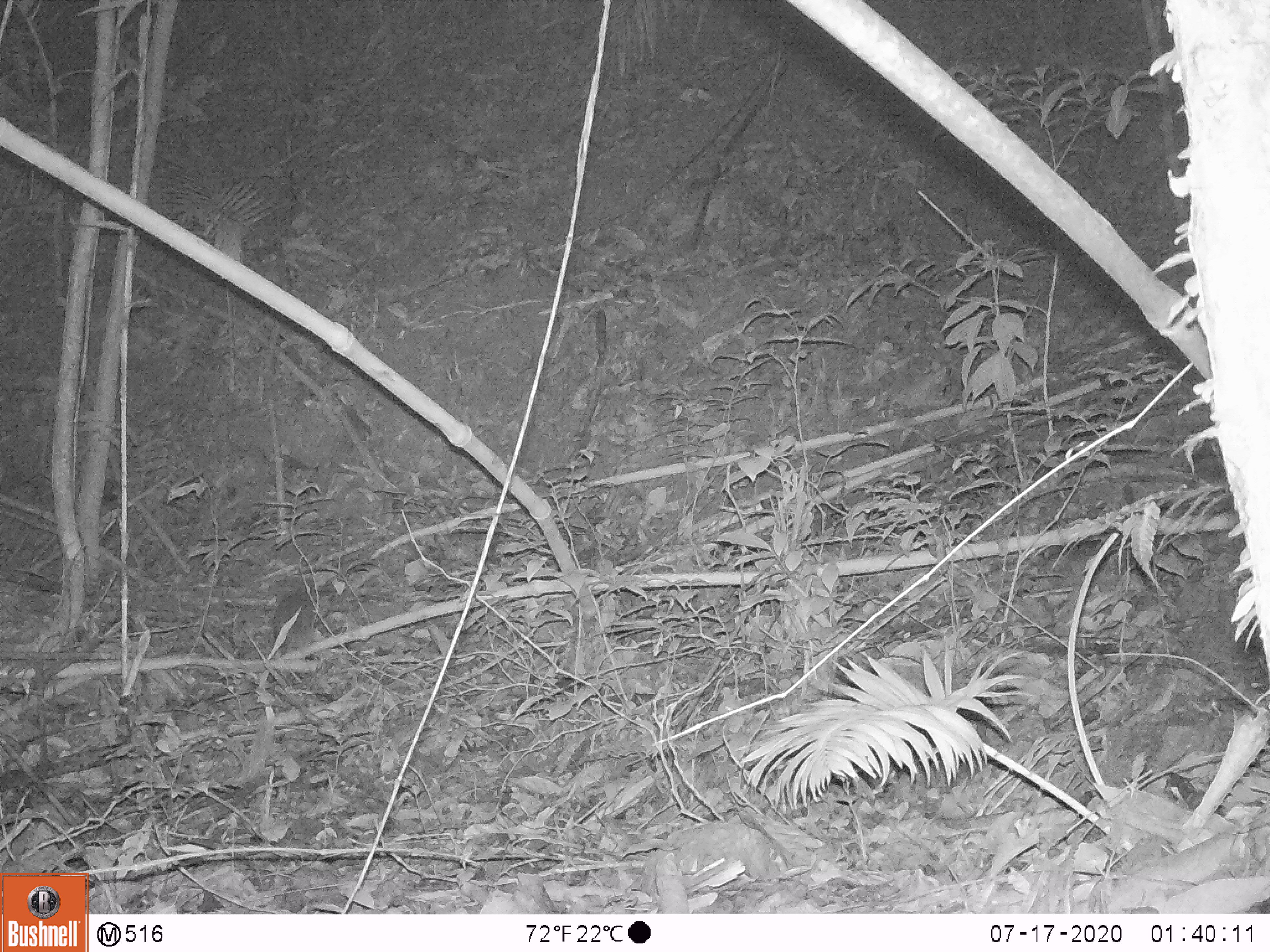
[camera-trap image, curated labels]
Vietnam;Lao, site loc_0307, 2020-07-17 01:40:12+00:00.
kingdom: Animalia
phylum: Chordata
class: Mammalia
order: Carnivora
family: Viverridae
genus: Paguma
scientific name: Paguma larvata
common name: masked palm civet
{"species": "masked palm civet (Paguma larvata)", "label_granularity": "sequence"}